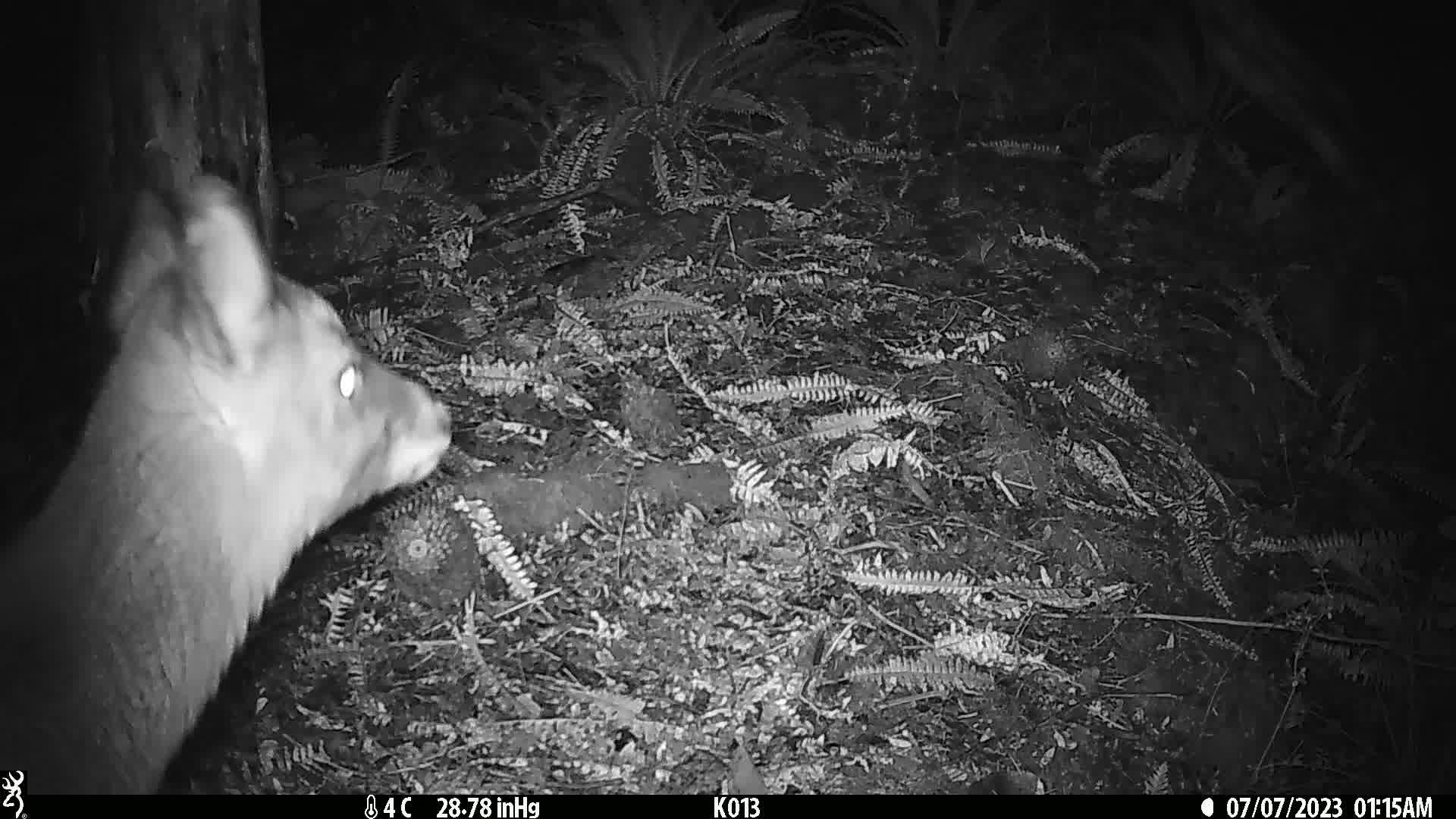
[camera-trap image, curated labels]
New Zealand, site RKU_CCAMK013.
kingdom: Animalia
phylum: Chordata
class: Mammalia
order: Artiodactyla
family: Cervidae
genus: Odocoileus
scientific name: Odocoileus virginianus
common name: white-tailed deer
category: white tailed deer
White tailed deer (white-tailed deer) (Odocoileus virginianus).